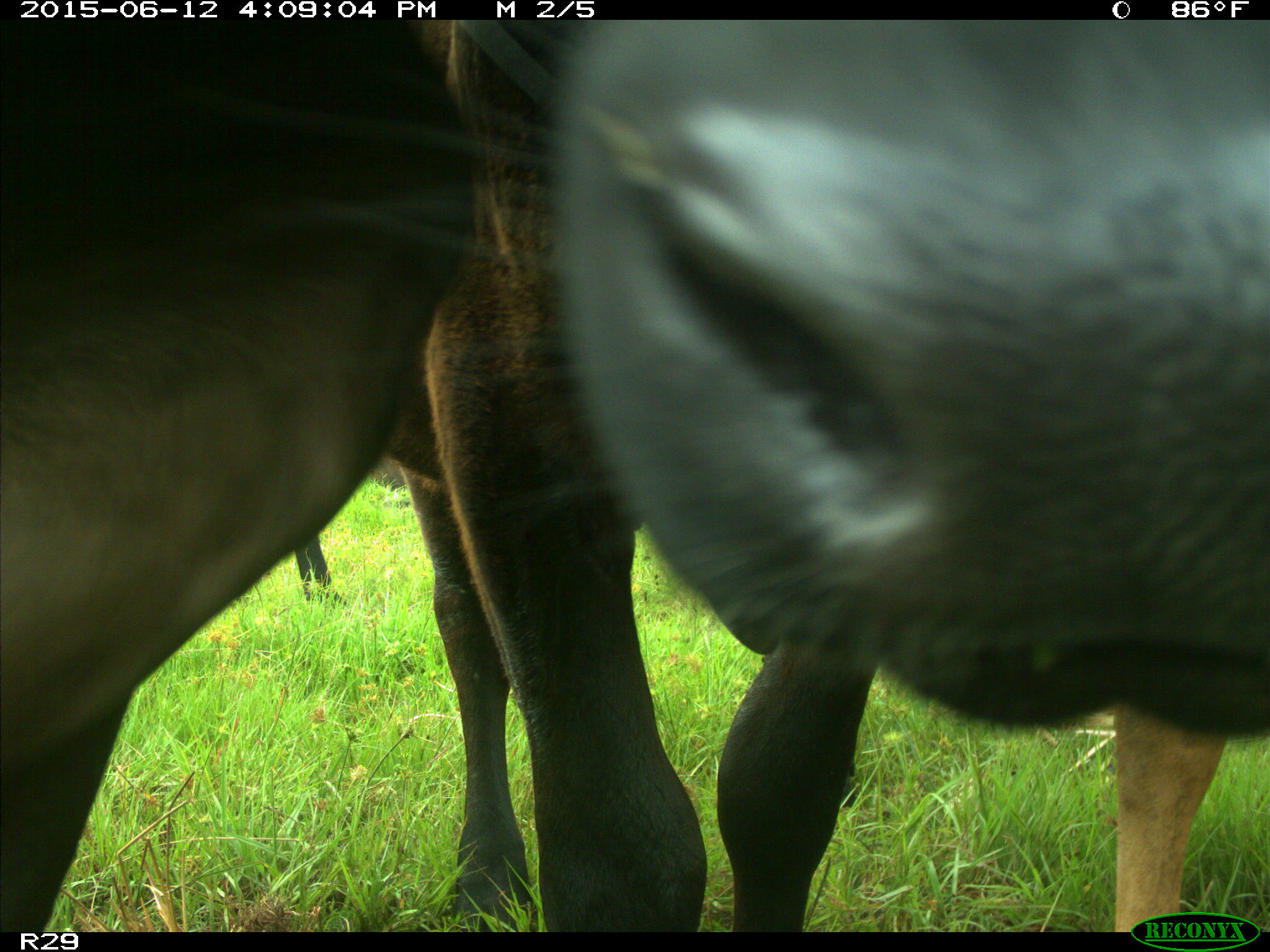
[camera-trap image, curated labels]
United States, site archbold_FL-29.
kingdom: Animalia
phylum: Chordata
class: Mammalia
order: Artiodactyla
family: Bovidae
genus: Bos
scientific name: Bos taurus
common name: domestic cow